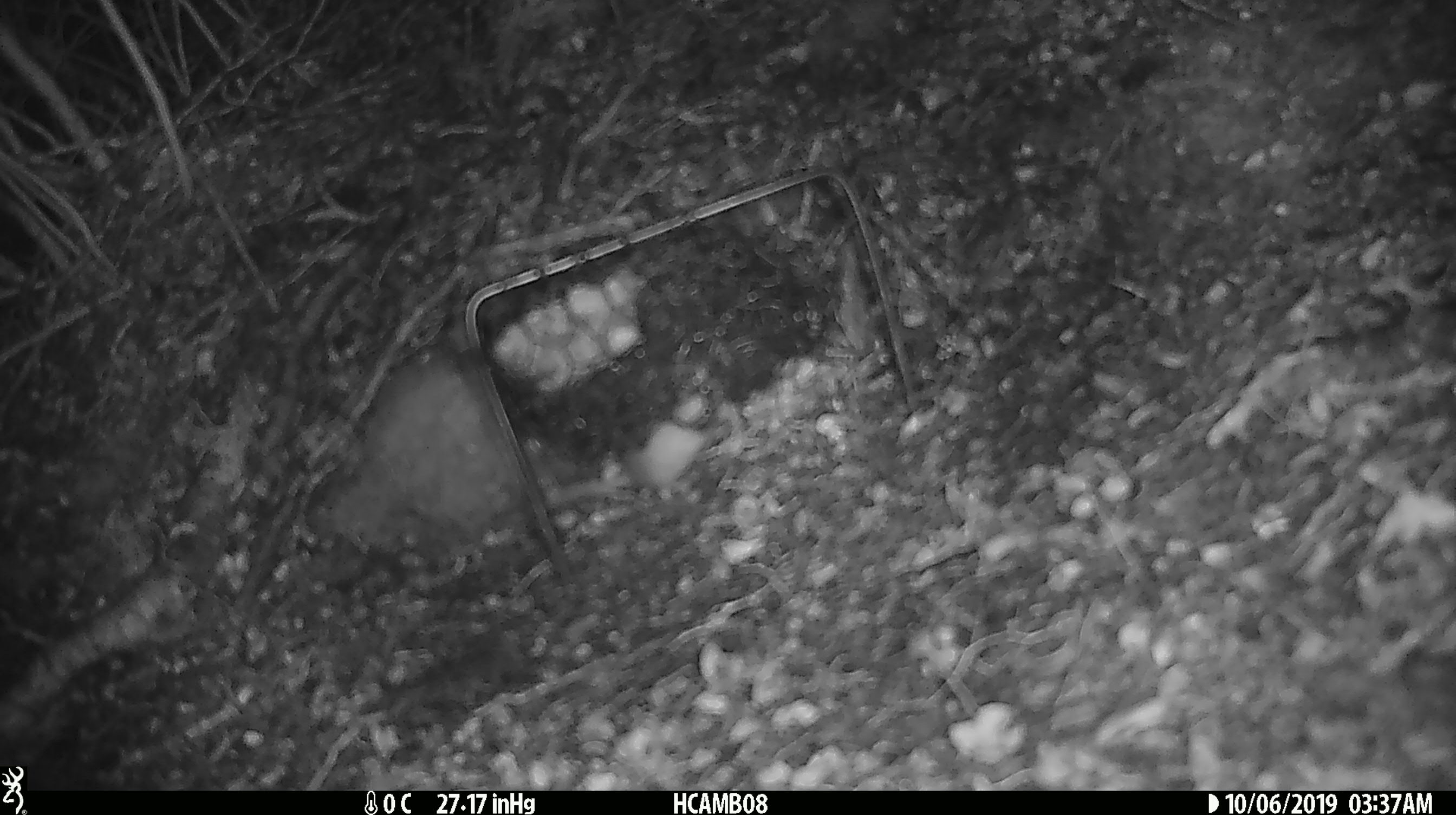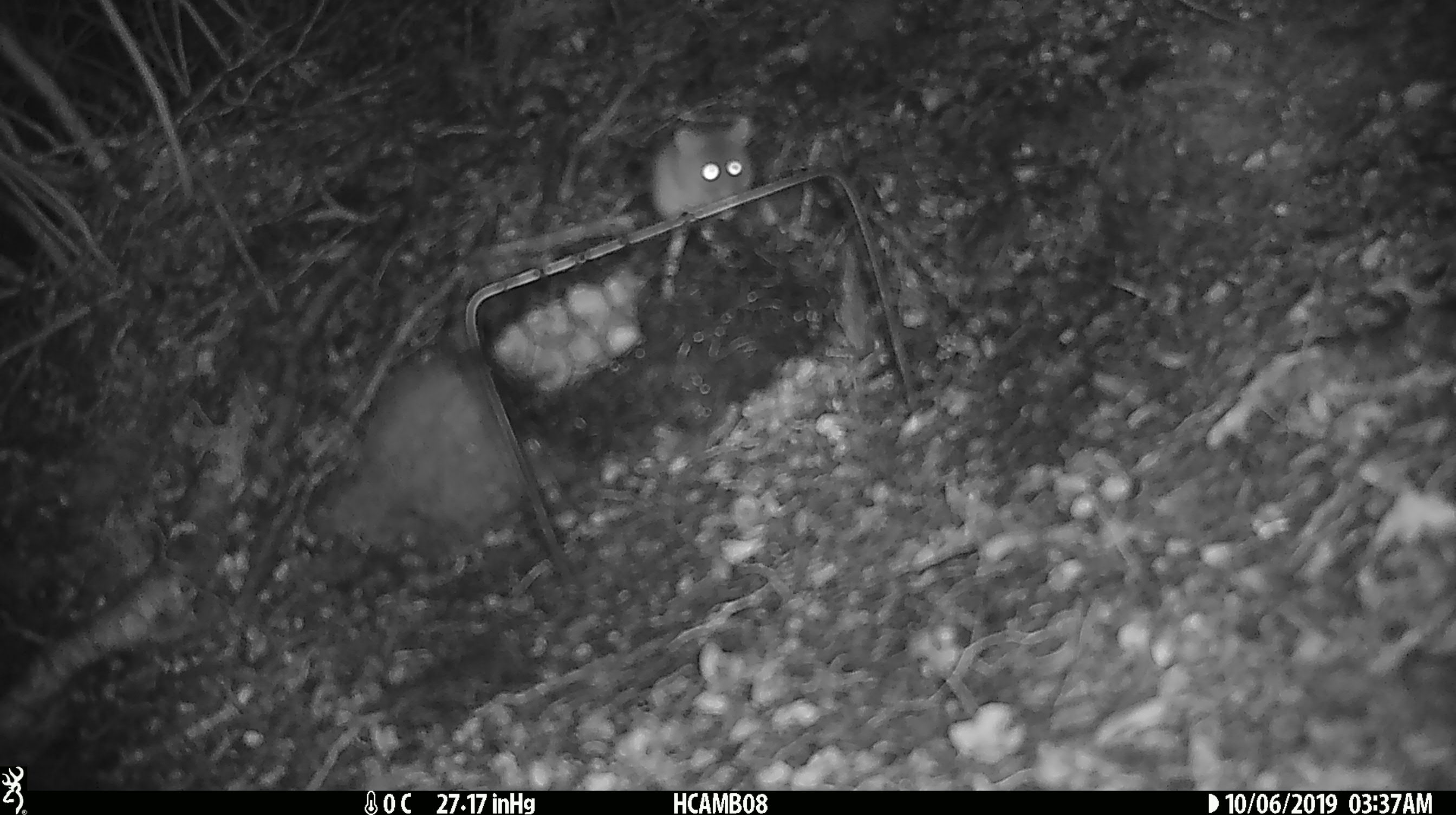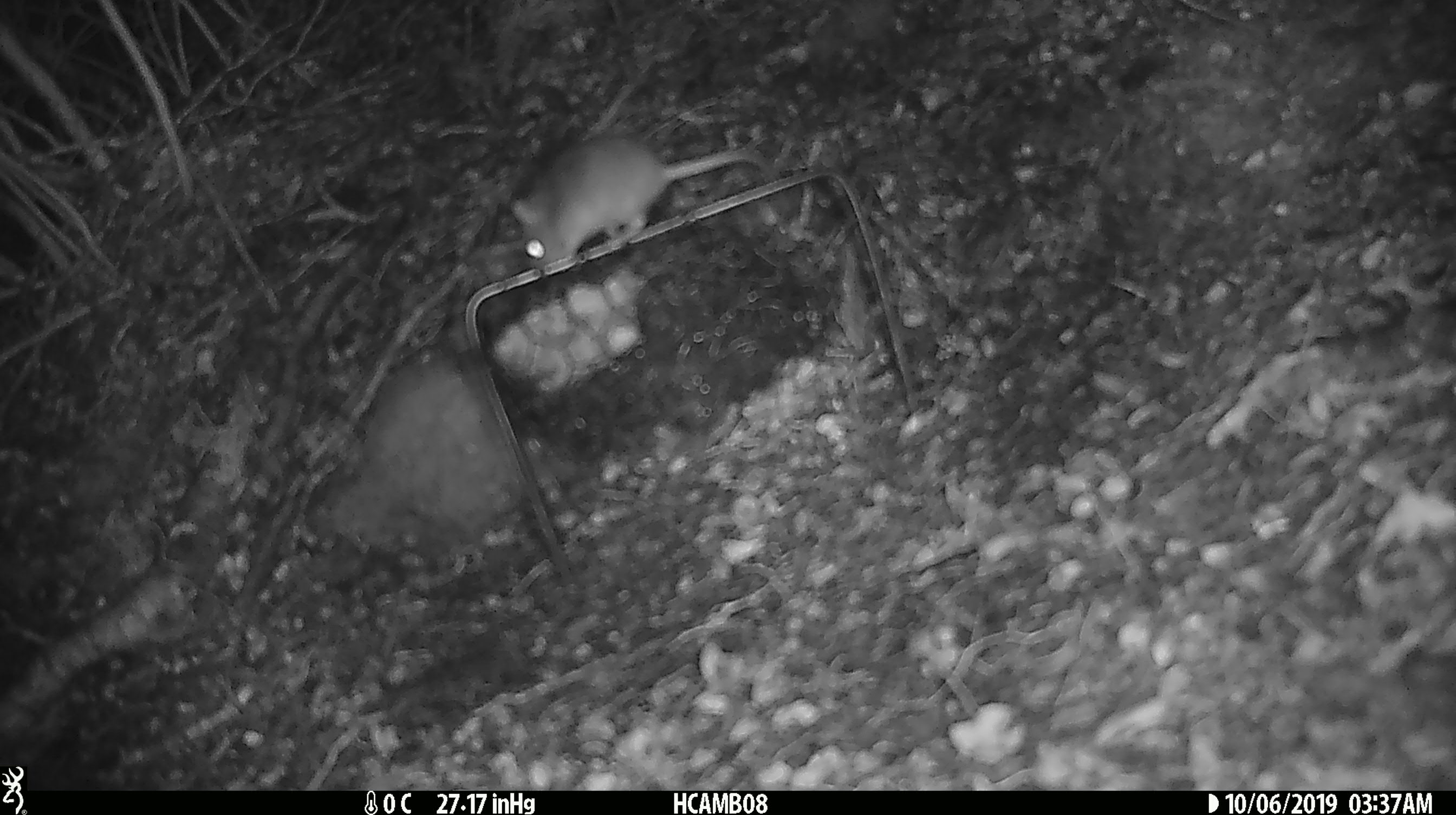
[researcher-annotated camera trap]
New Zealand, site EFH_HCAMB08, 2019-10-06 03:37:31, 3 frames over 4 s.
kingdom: Animalia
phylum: Chordata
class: Mammalia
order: Rodentia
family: Muridae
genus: Mus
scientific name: Mus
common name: mouse